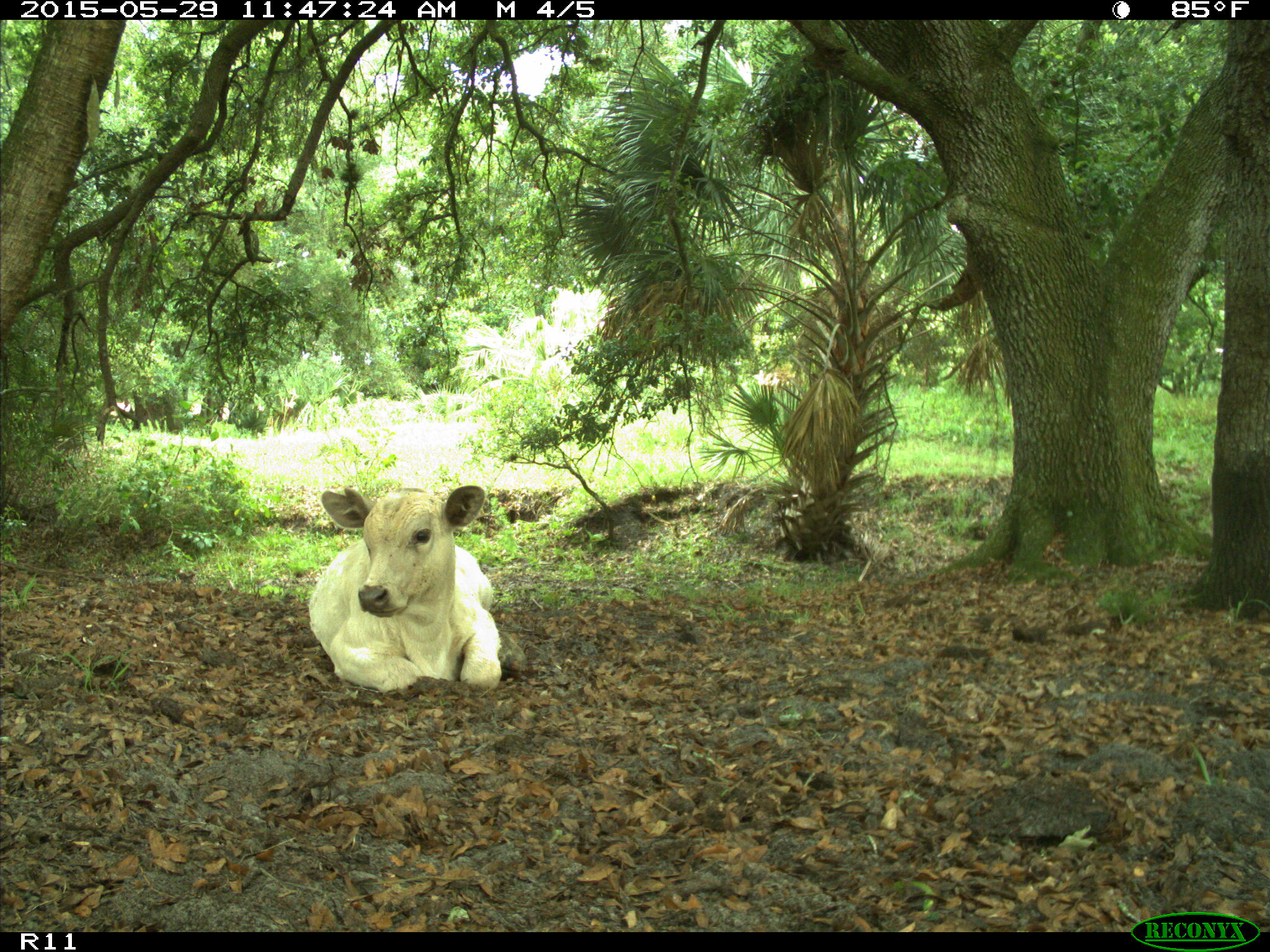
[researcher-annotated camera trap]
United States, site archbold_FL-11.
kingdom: Animalia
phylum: Chordata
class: Mammalia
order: Artiodactyla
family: Bovidae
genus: Bos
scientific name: Bos taurus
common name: domestic cow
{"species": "Bos taurus (domestic cow)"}